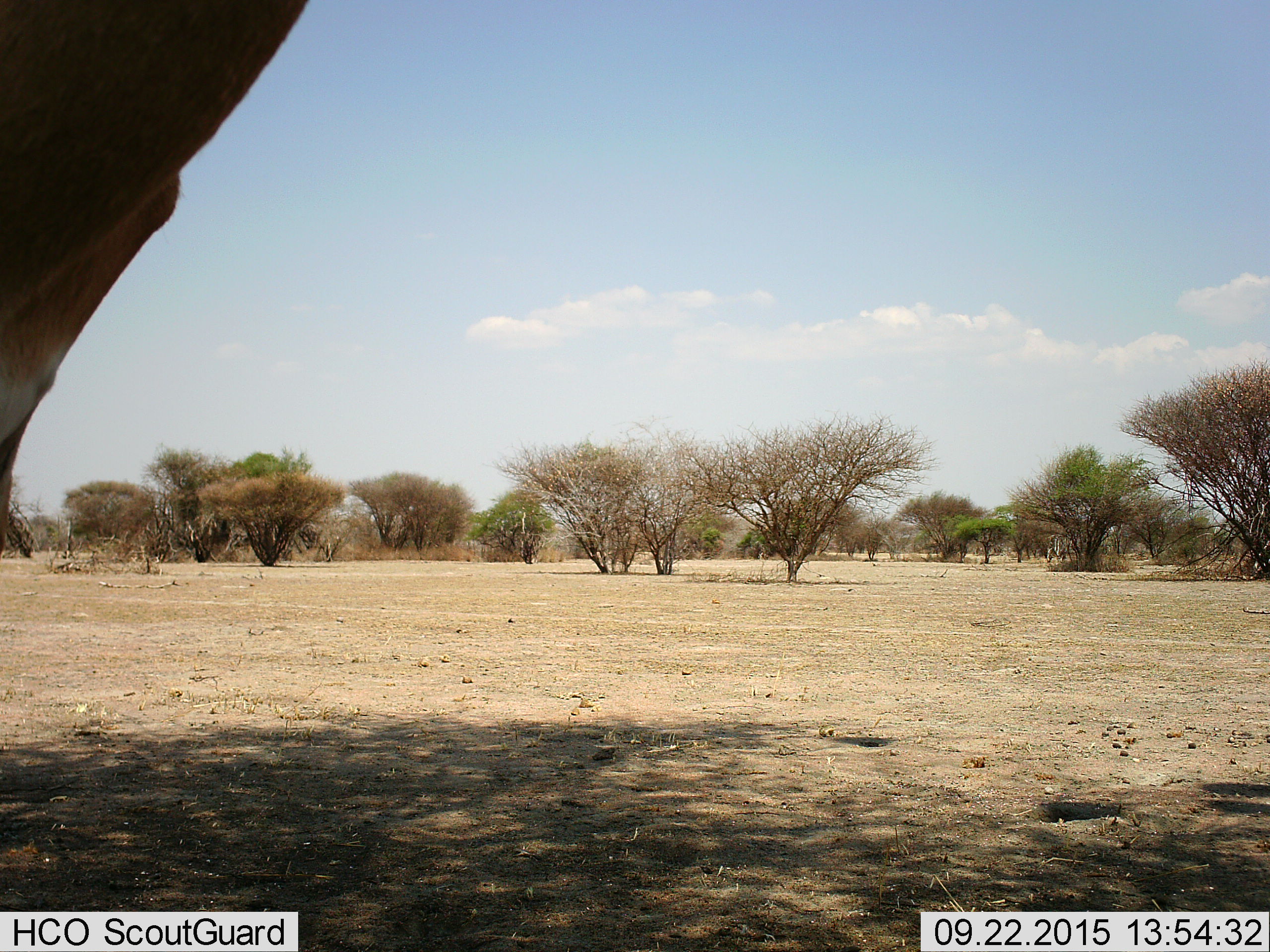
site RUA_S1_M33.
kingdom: Animalia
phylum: Chordata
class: Mammalia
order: Artiodactyla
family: Bovidae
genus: Aepyceros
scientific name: Aepyceros melampus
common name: impala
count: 1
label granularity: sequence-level